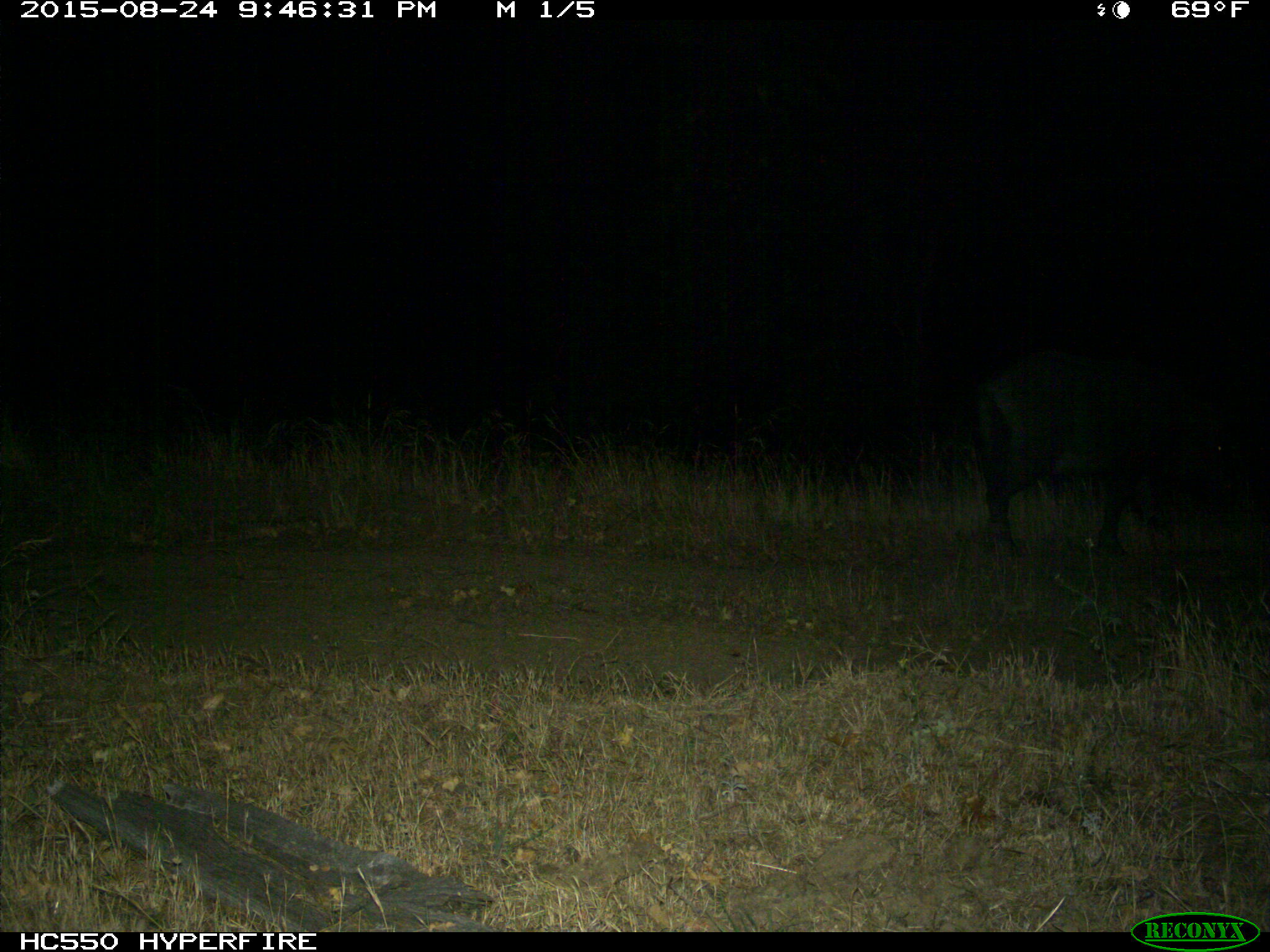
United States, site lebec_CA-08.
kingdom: Animalia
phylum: Chordata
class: Mammalia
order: Artiodactyla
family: Suidae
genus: Sus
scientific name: Sus scrofa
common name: wild boar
Sus scrofa (wild boar).